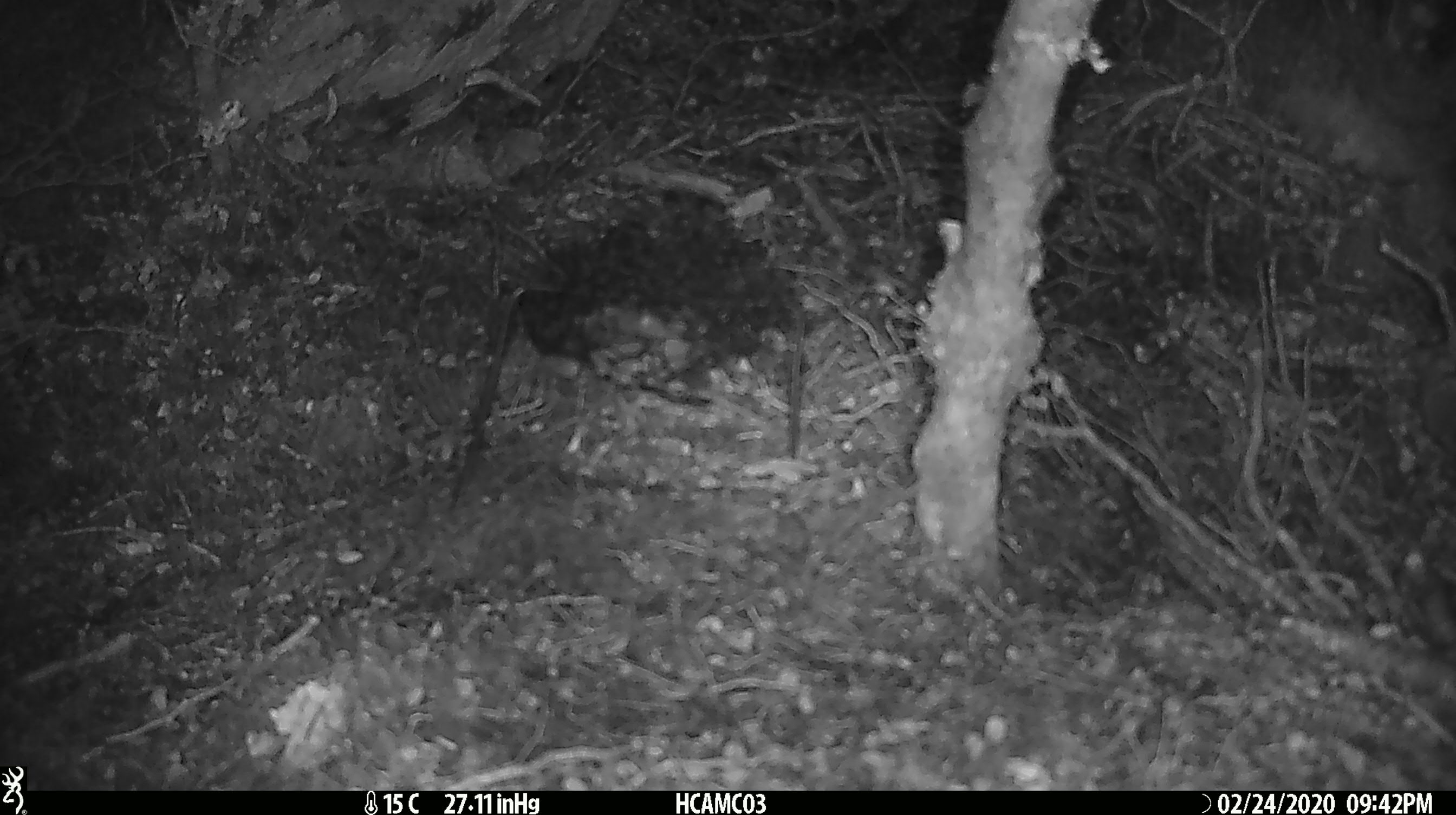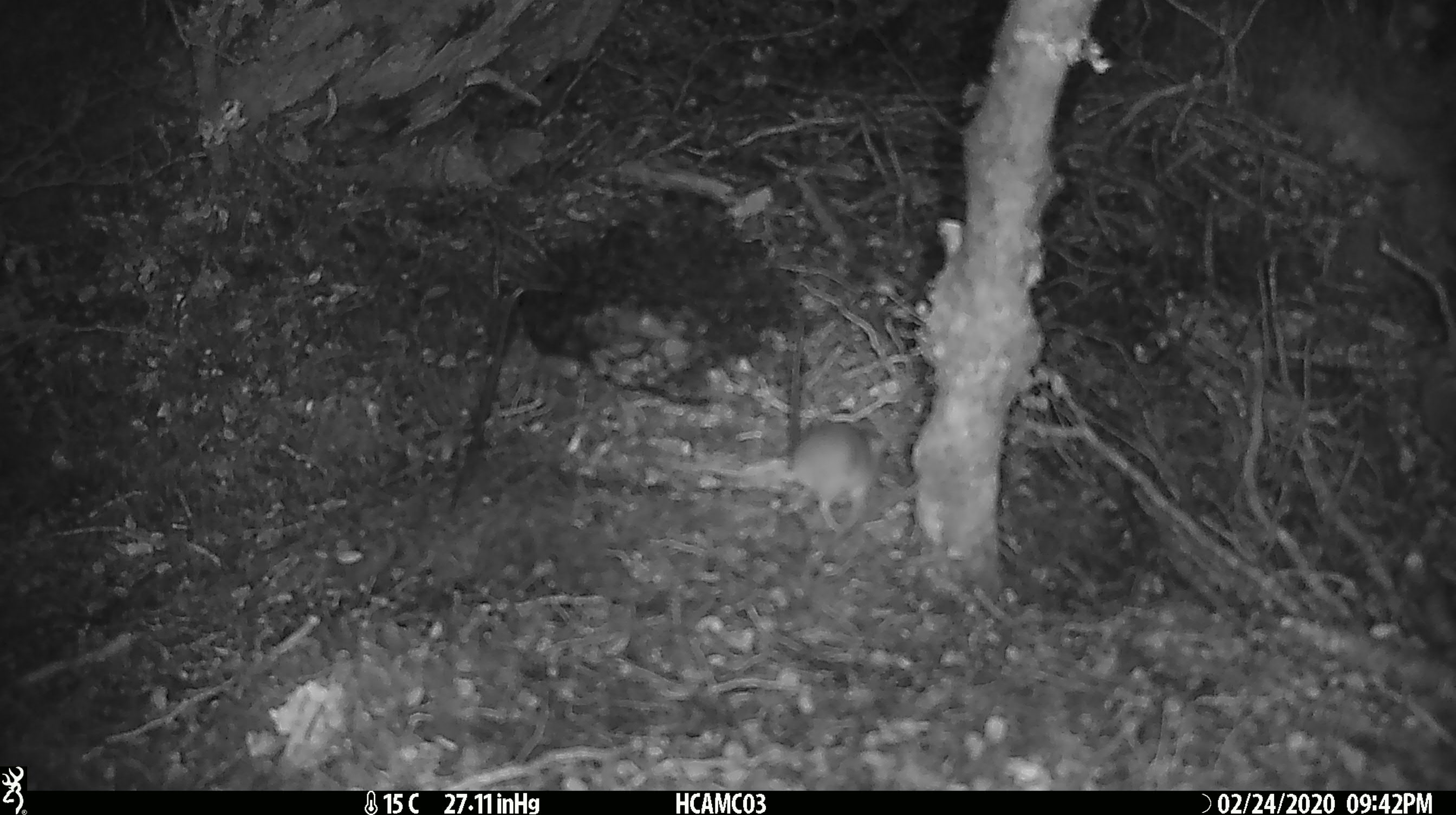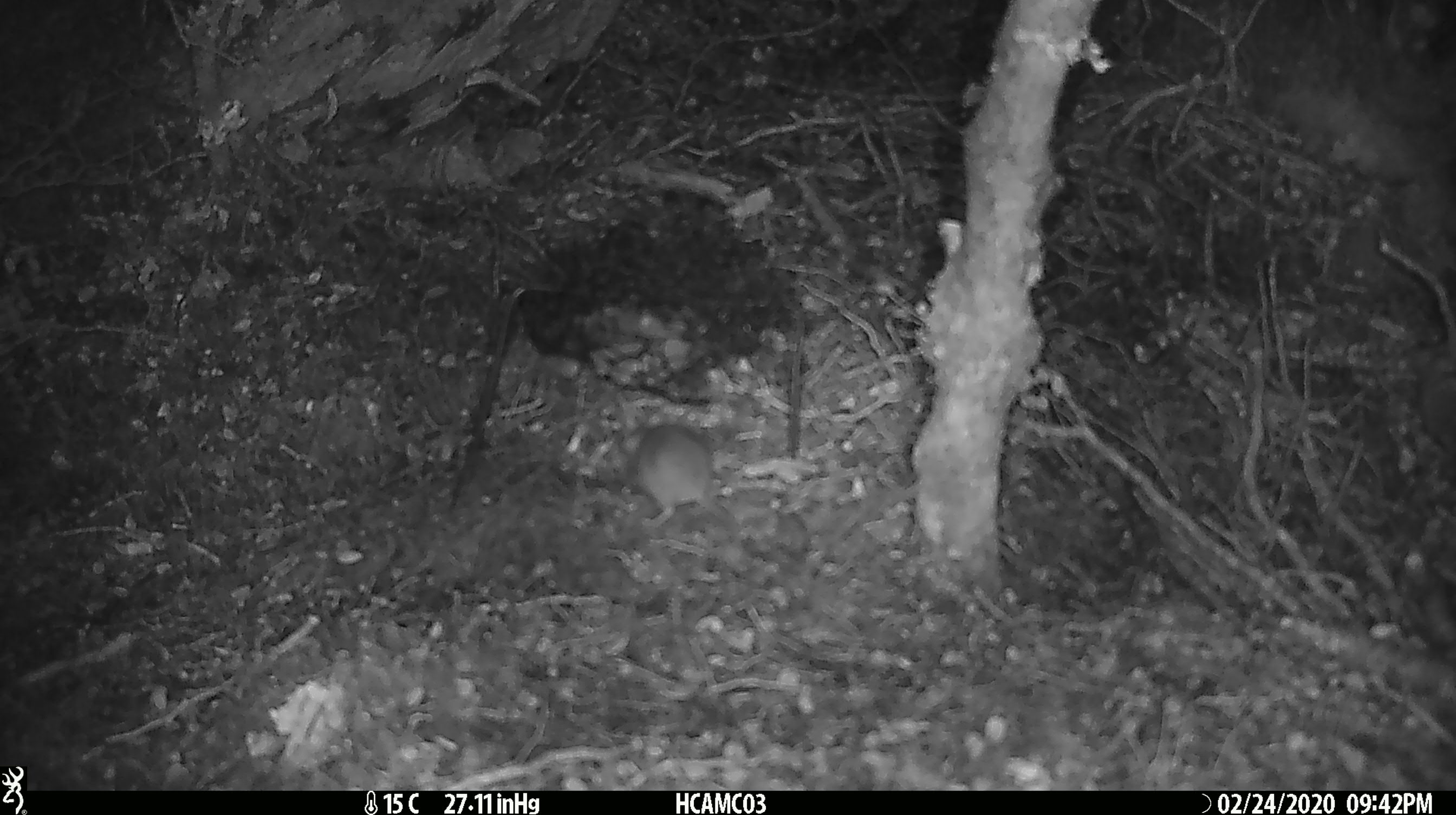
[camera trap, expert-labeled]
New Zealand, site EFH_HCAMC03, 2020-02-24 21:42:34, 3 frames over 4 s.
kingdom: Animalia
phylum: Chordata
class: Mammalia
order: Rodentia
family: Muridae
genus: Mus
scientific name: Mus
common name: mouse